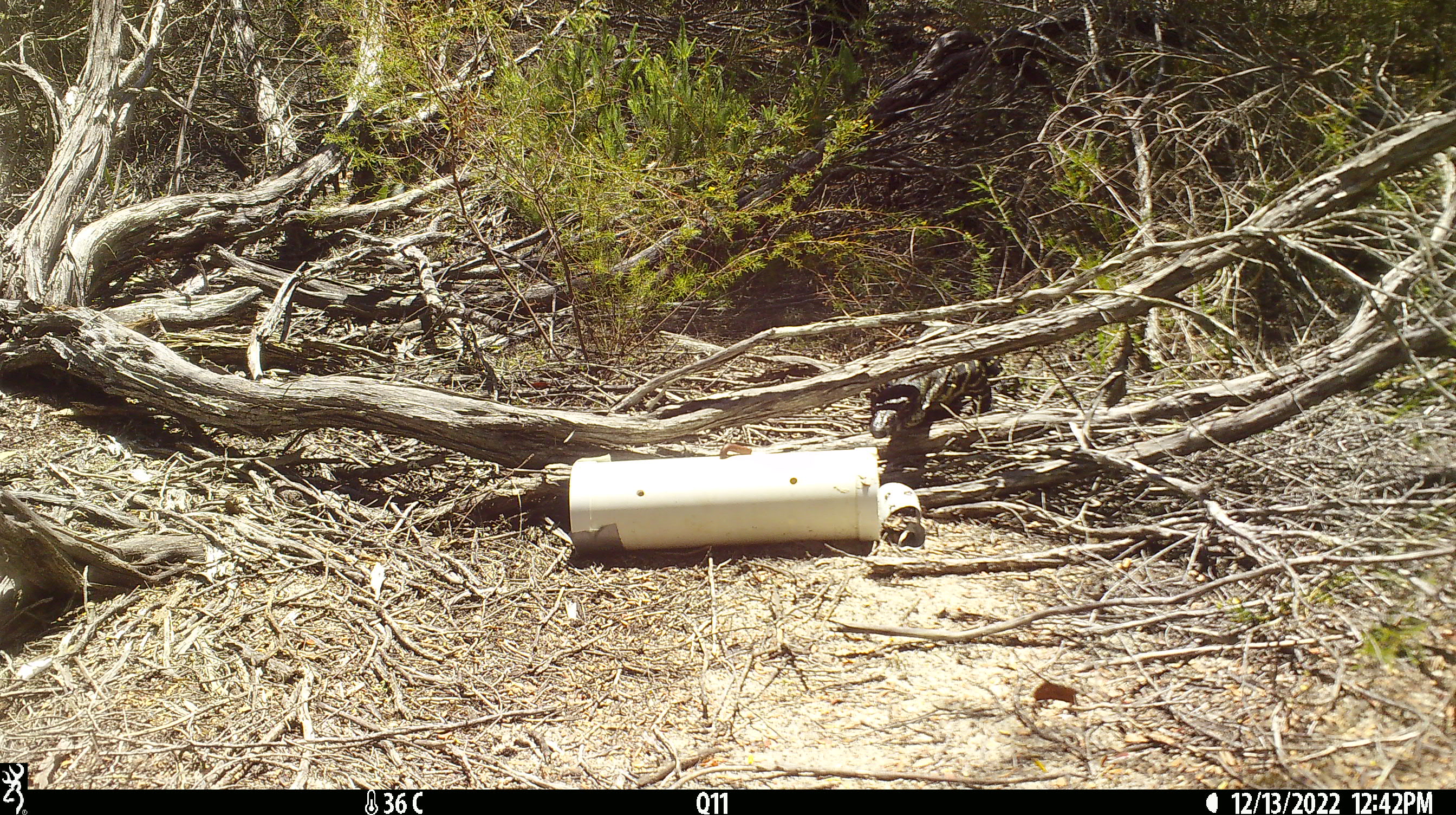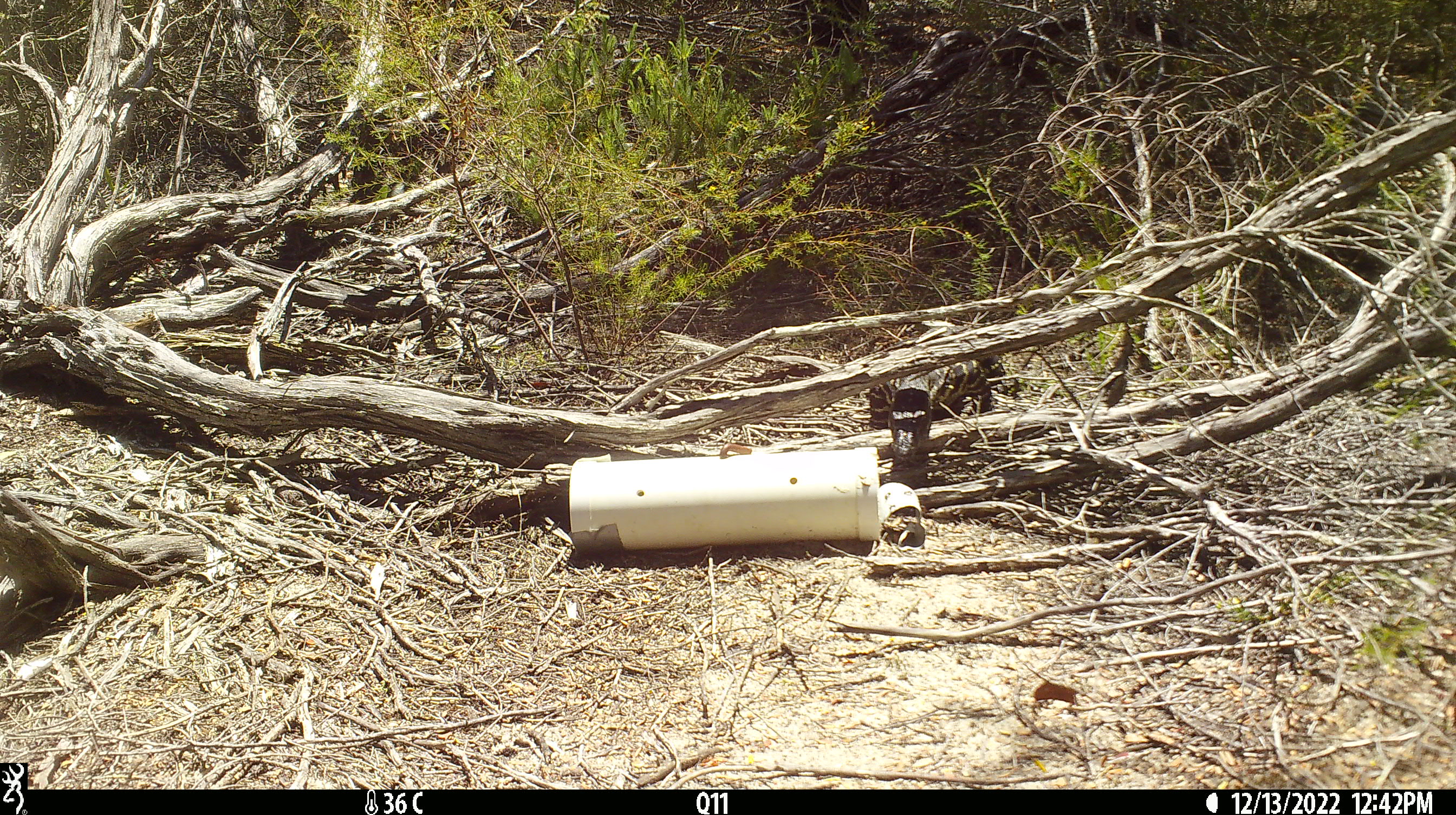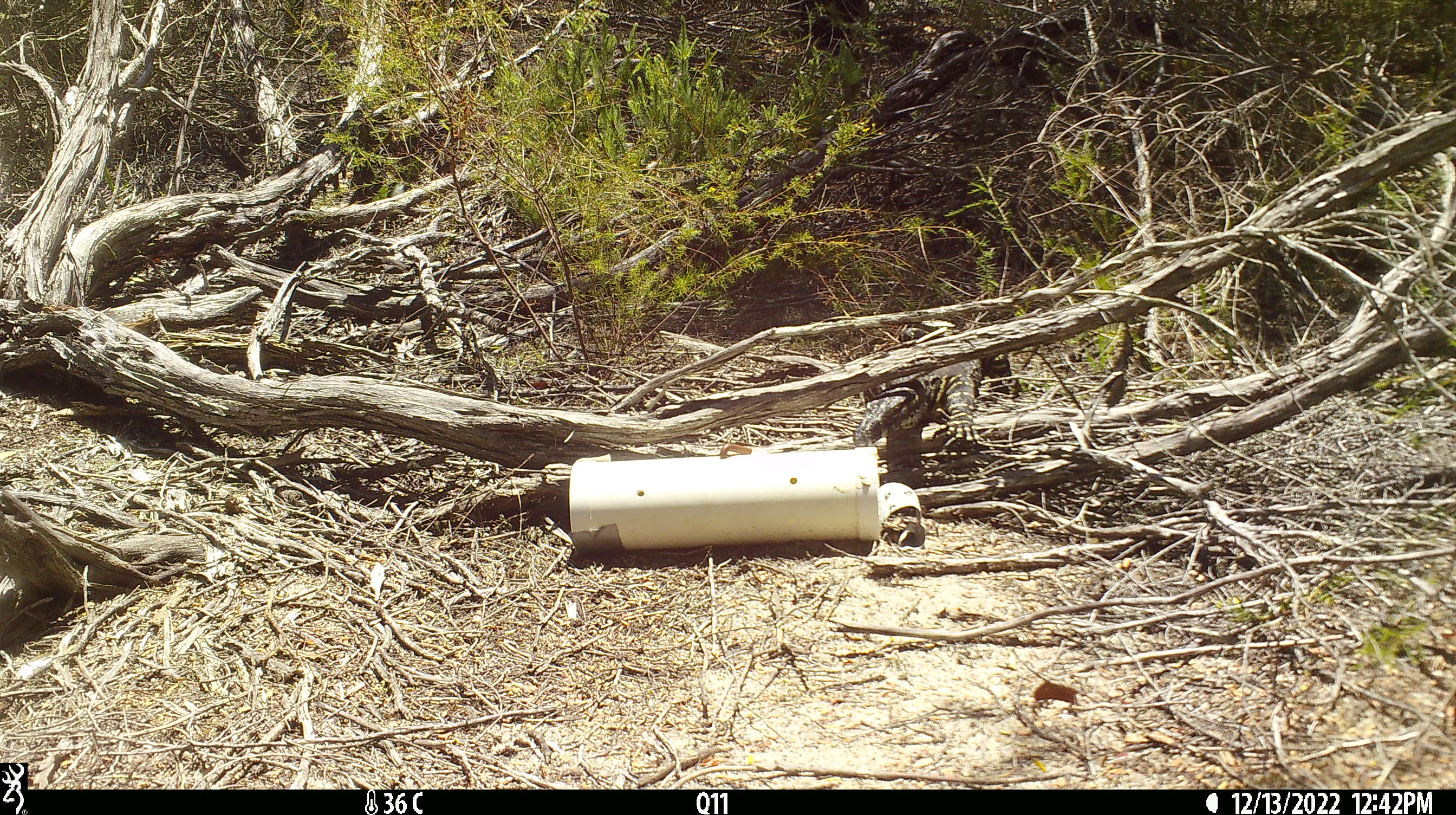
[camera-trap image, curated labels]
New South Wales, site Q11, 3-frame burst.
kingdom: Animalia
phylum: Chordata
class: Reptilia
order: Squamata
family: Varanidae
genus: Varanus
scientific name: Varanus varius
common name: lace monitor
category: goanna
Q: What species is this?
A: Goanna (lace monitor) (Varanus varius).